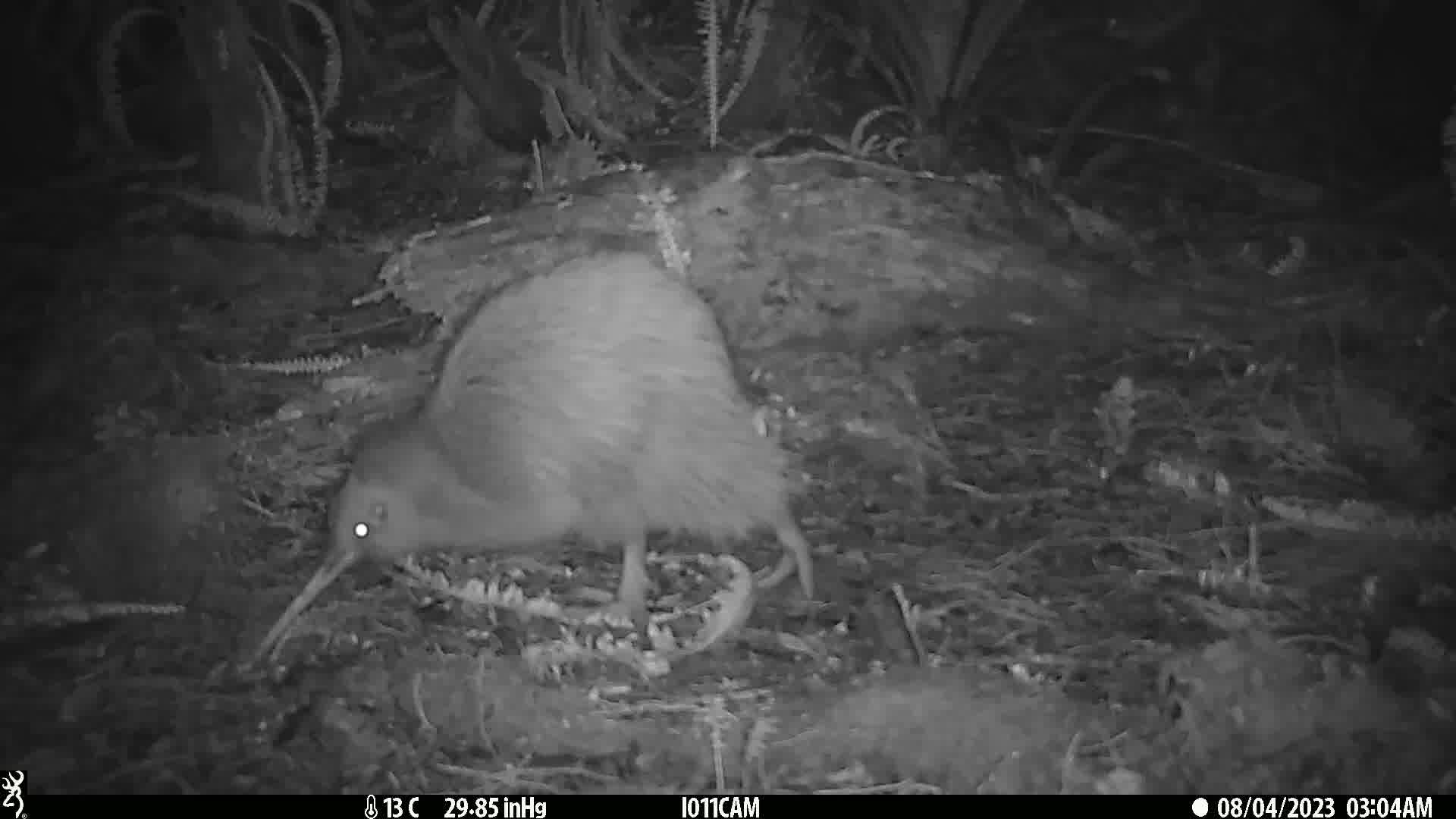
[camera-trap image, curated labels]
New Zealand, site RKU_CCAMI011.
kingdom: Animalia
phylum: Chordata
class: Aves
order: Apterygiformes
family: Apterygidae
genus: Apteryx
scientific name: Apteryx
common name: kiwi